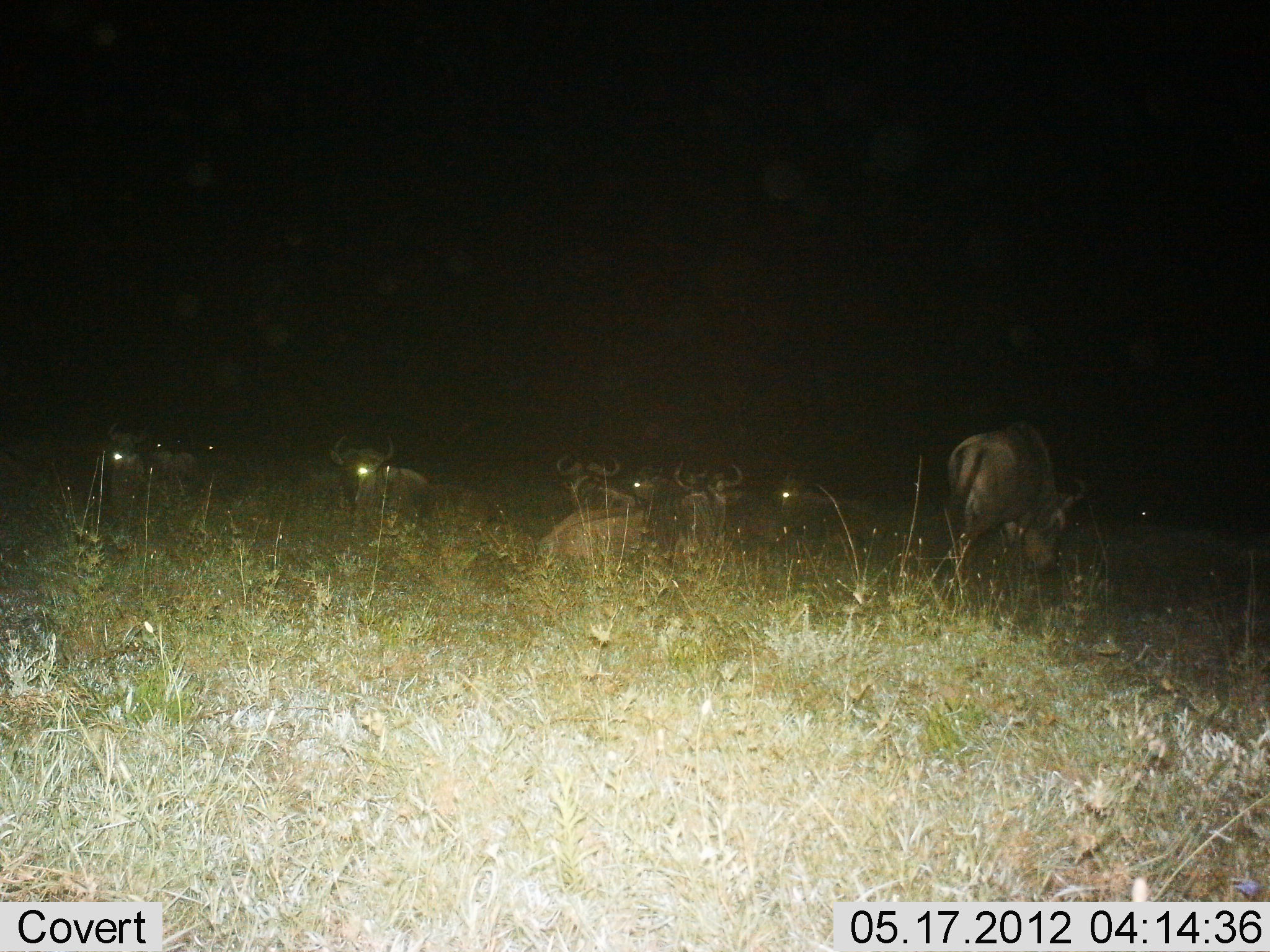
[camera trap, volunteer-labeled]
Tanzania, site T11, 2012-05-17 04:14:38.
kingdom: Animalia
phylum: Chordata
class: Mammalia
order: Artiodactyla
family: Bovidae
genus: Connochaetes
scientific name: Connochaetes taurinus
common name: blue wildebeest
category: wildebeest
Wildebeest (blue wildebeest) (Connochaetes taurinus), count 8. Behavior (volunteer vote fractions): standing 60%, resting 90%, moving 10%, interacting 0%. Young present (vote fraction): 0%. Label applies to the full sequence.